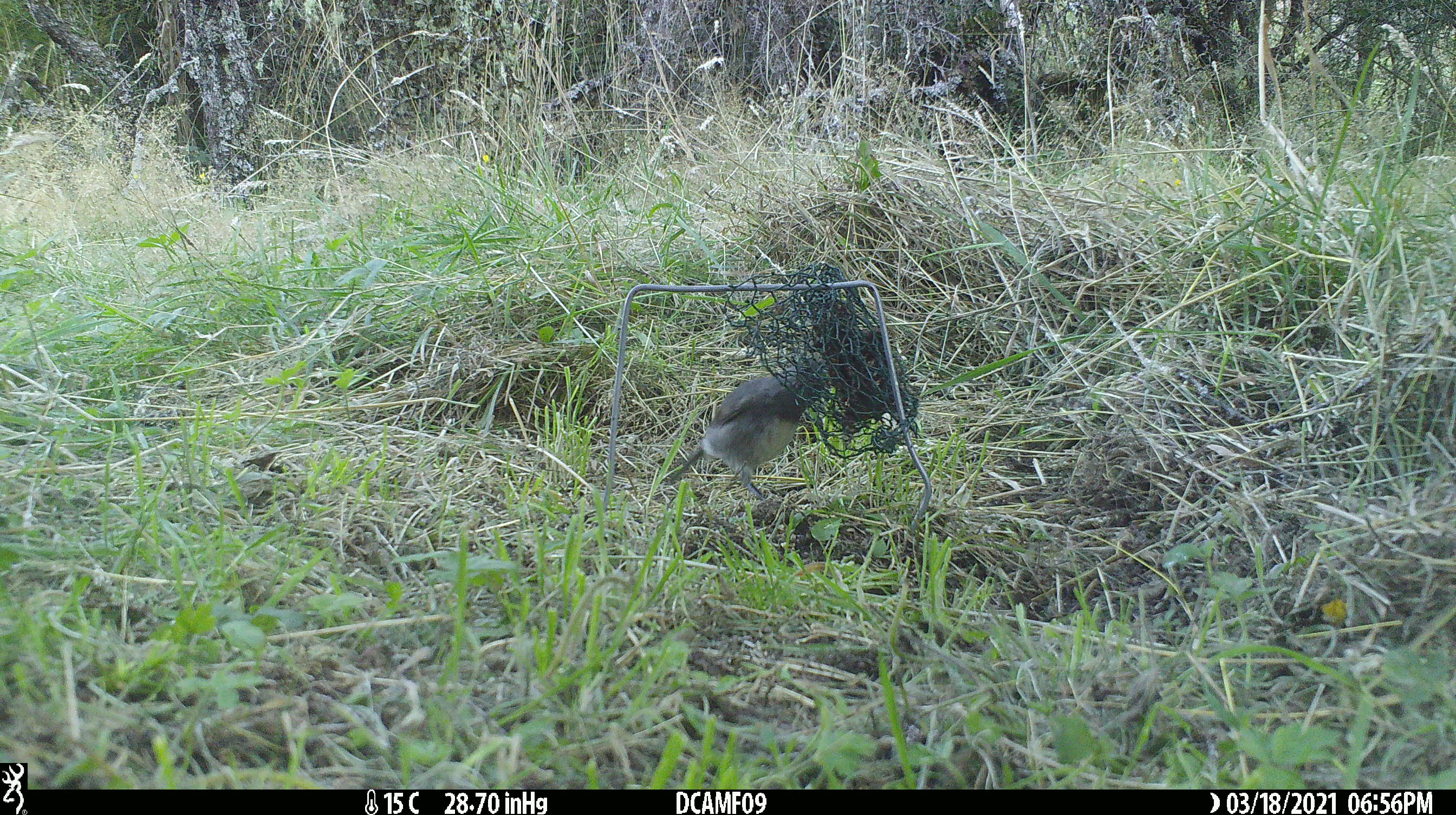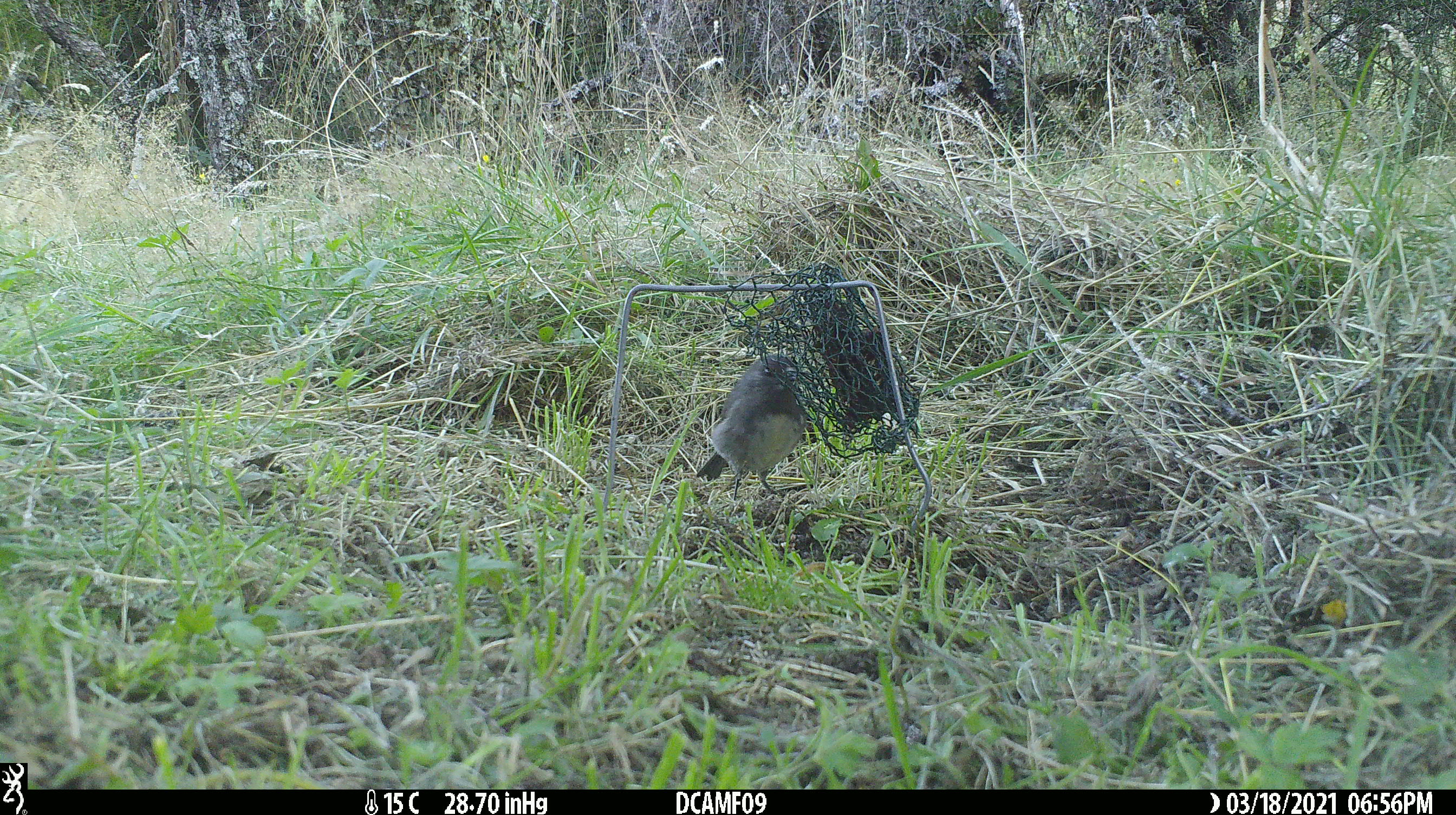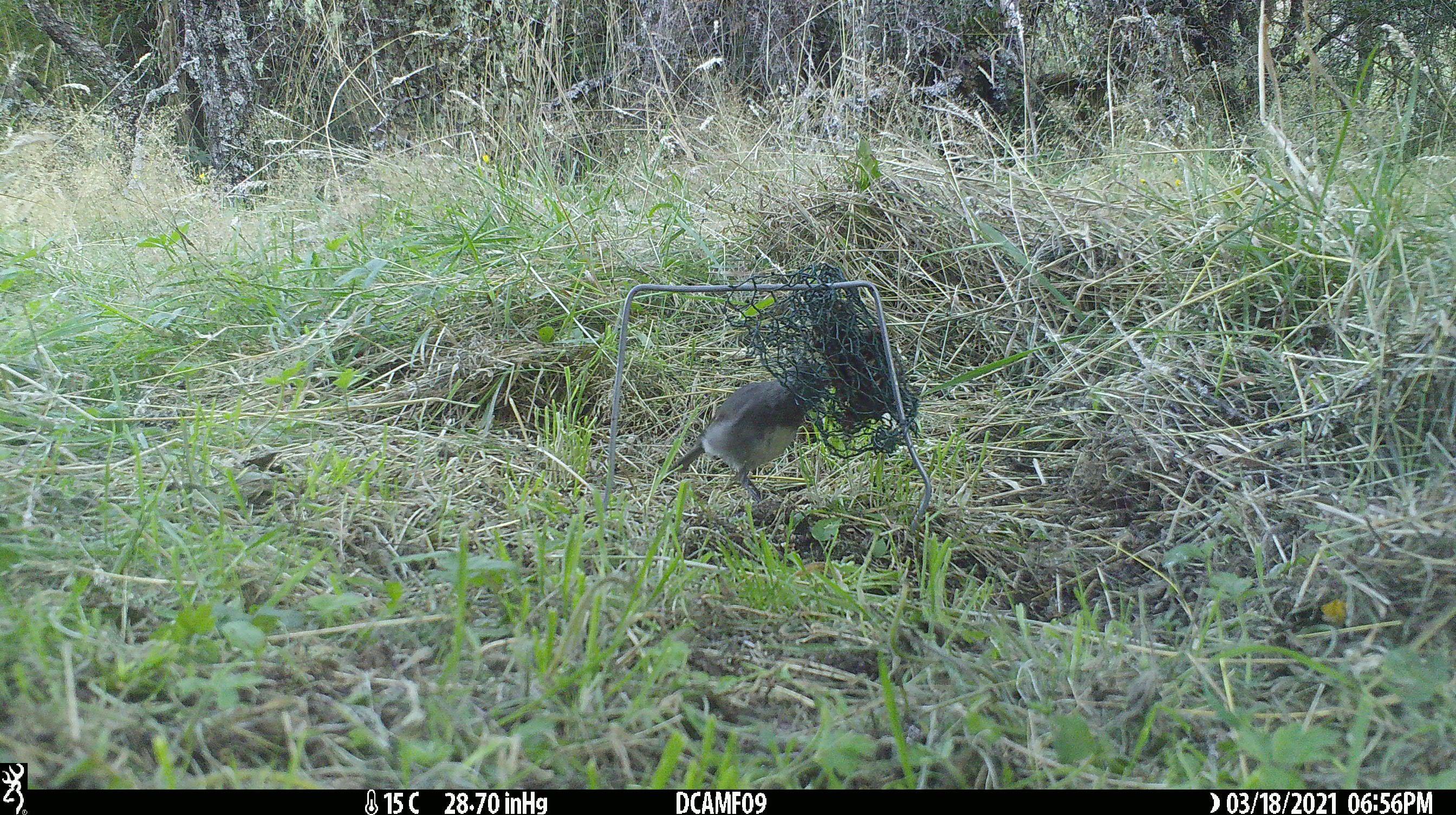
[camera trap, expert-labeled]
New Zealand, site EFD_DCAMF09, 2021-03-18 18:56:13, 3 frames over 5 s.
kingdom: Animalia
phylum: Chordata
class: Aves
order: Passeriformes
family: Petroicidae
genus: Petroica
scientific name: Petroica australis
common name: new zealand robin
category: robin